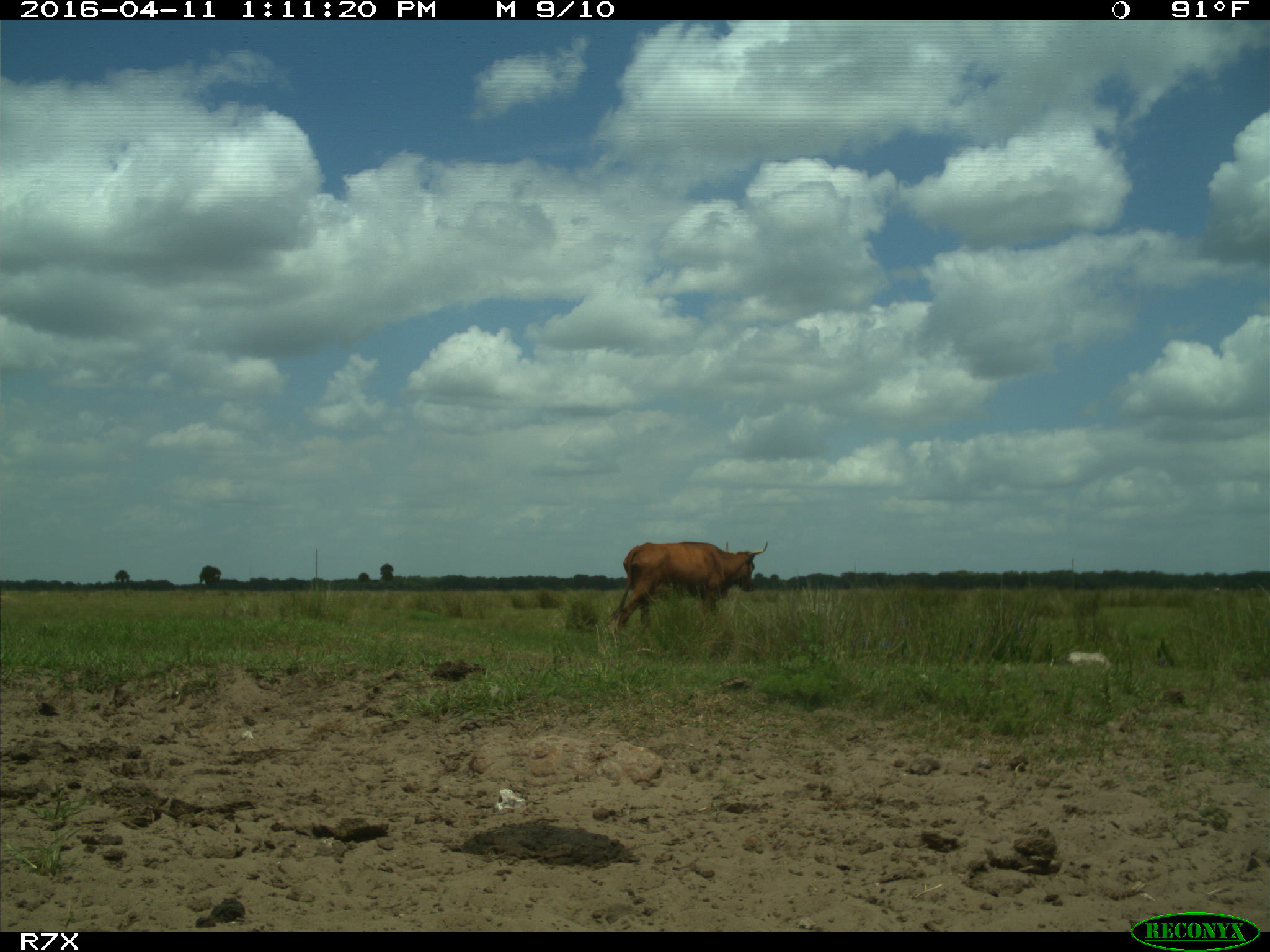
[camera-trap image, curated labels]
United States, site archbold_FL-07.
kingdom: Animalia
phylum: Chordata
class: Mammalia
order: Artiodactyla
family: Bovidae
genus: Bos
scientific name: Bos taurus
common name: domestic cow